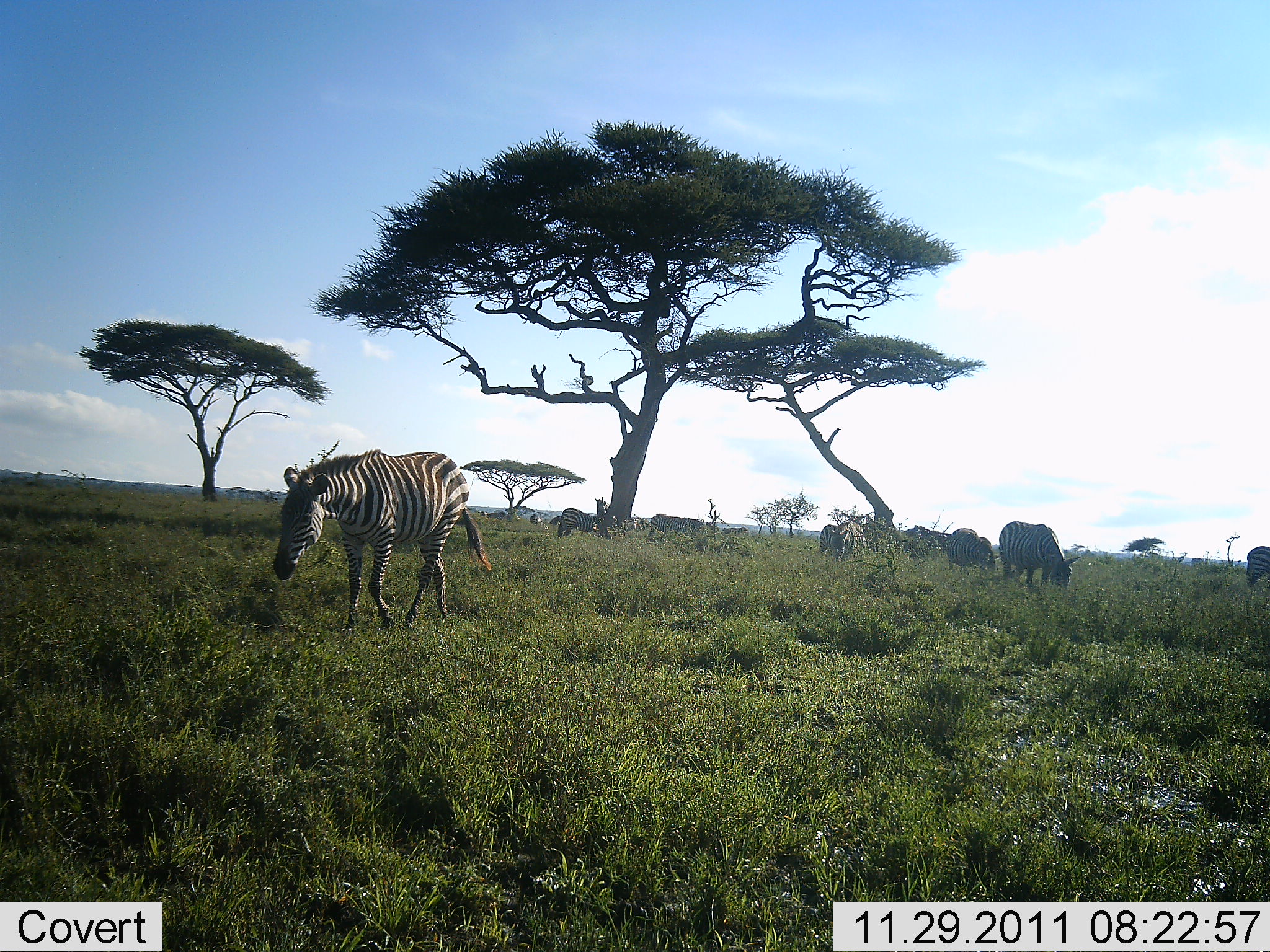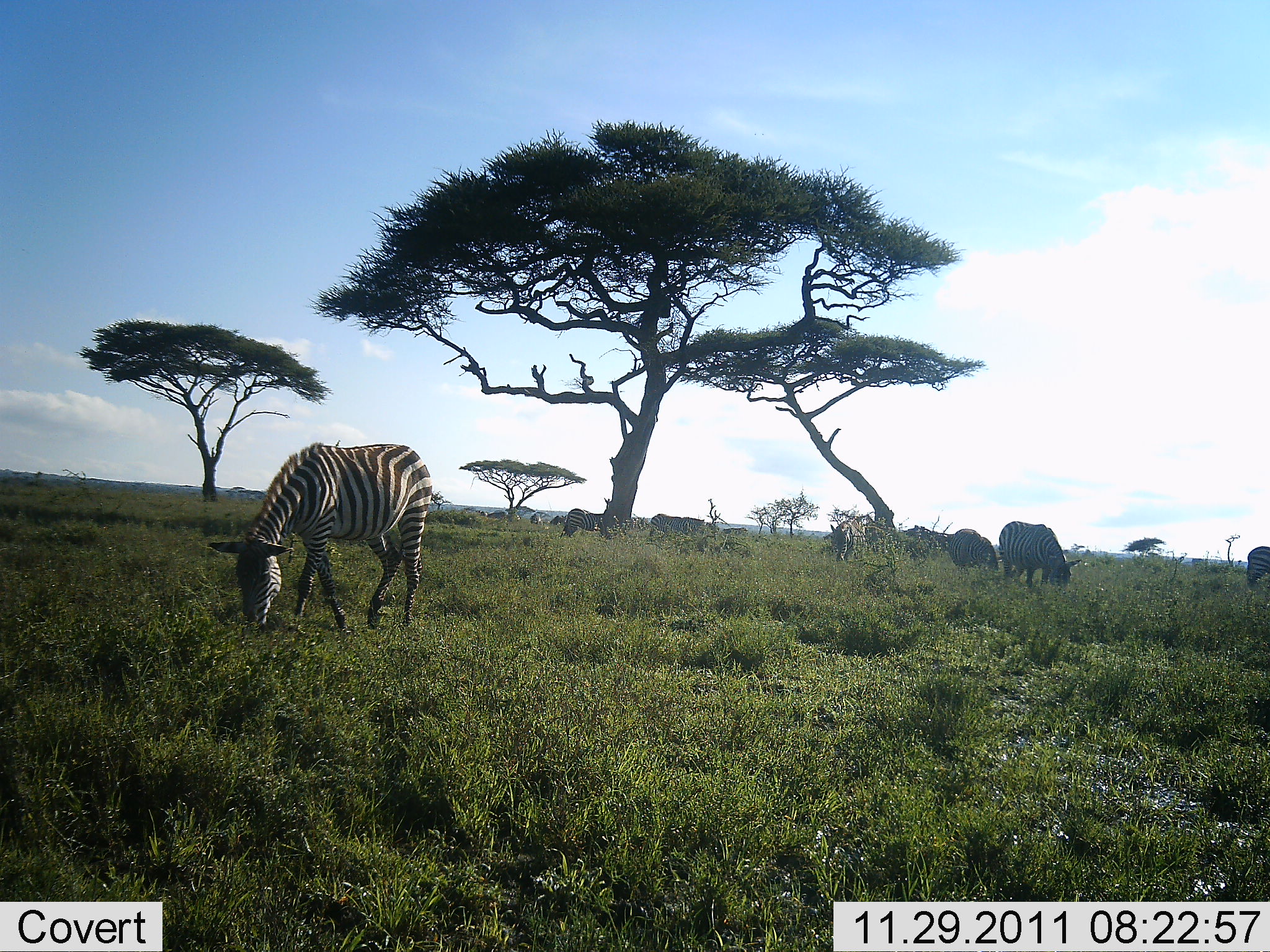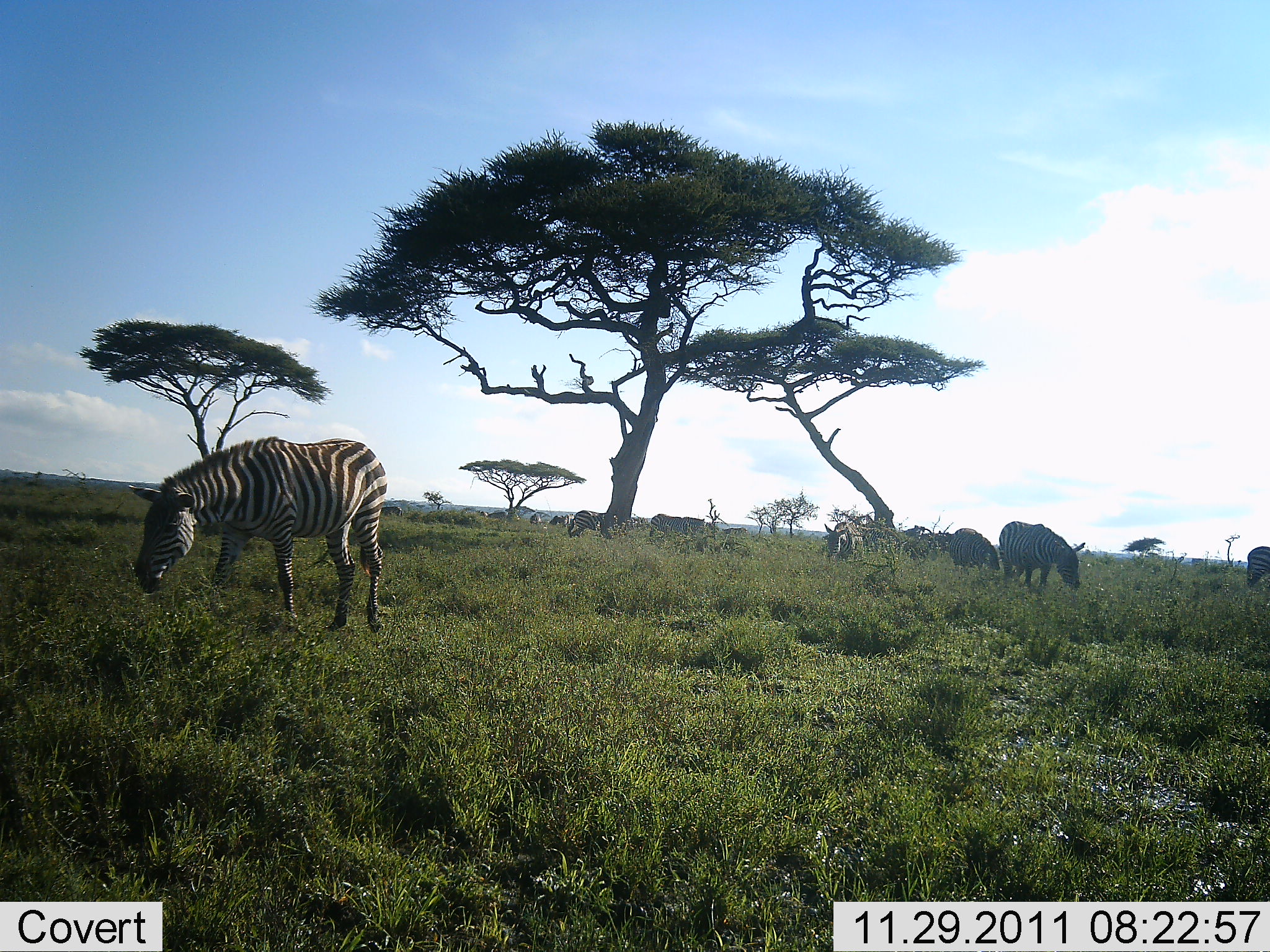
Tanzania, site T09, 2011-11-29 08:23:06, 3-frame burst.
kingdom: Animalia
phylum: Chordata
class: Mammalia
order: Perissodactyla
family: Equidae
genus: Equus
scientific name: Equus quagga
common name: plains zebra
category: zebra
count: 7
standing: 29%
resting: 0%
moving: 21%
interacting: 0%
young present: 0%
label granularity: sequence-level